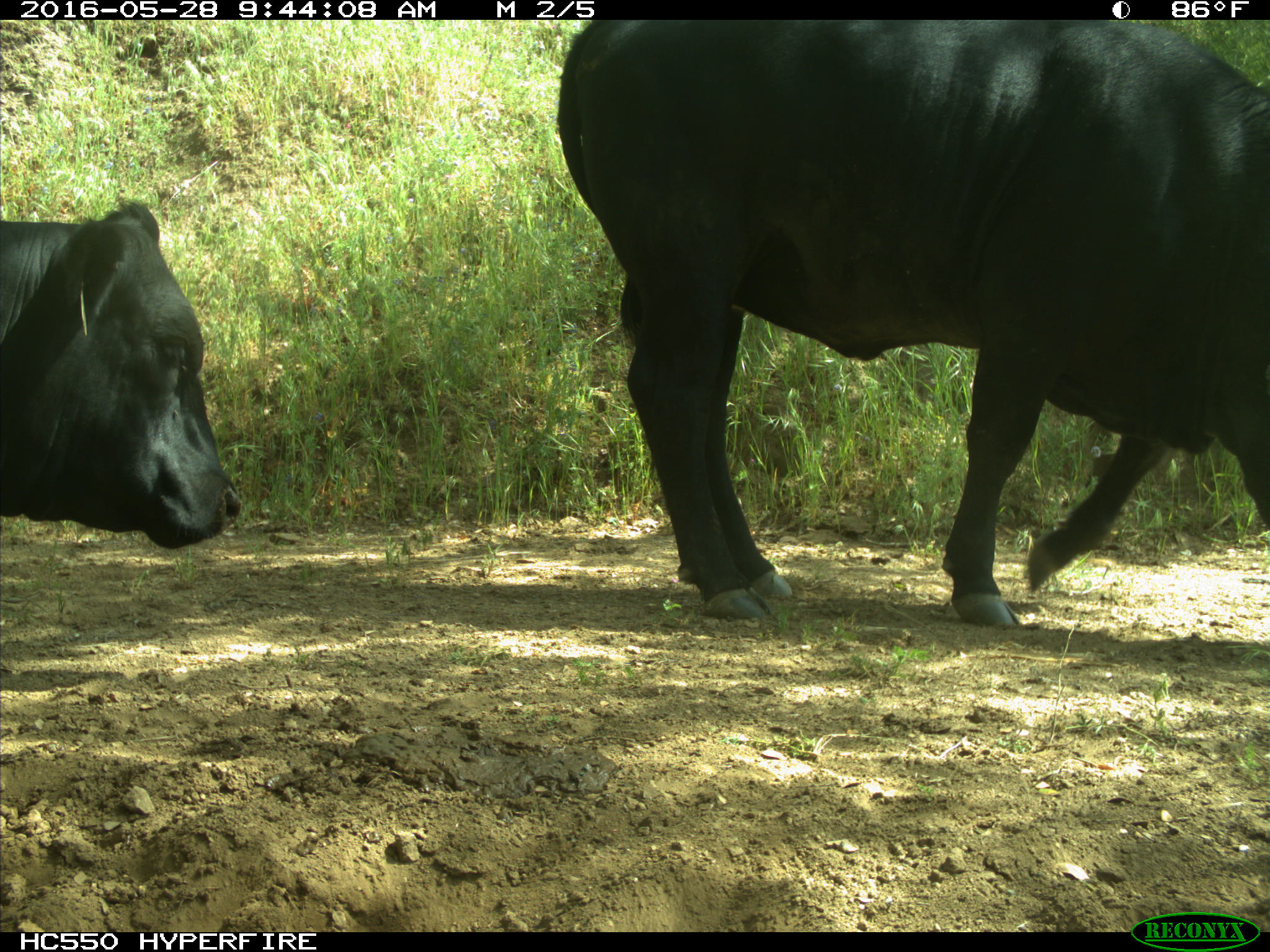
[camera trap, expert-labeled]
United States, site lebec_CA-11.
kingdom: Animalia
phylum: Chordata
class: Mammalia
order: Artiodactyla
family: Bovidae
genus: Bos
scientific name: Bos taurus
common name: domestic cow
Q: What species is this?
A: Bos taurus (domestic cow).